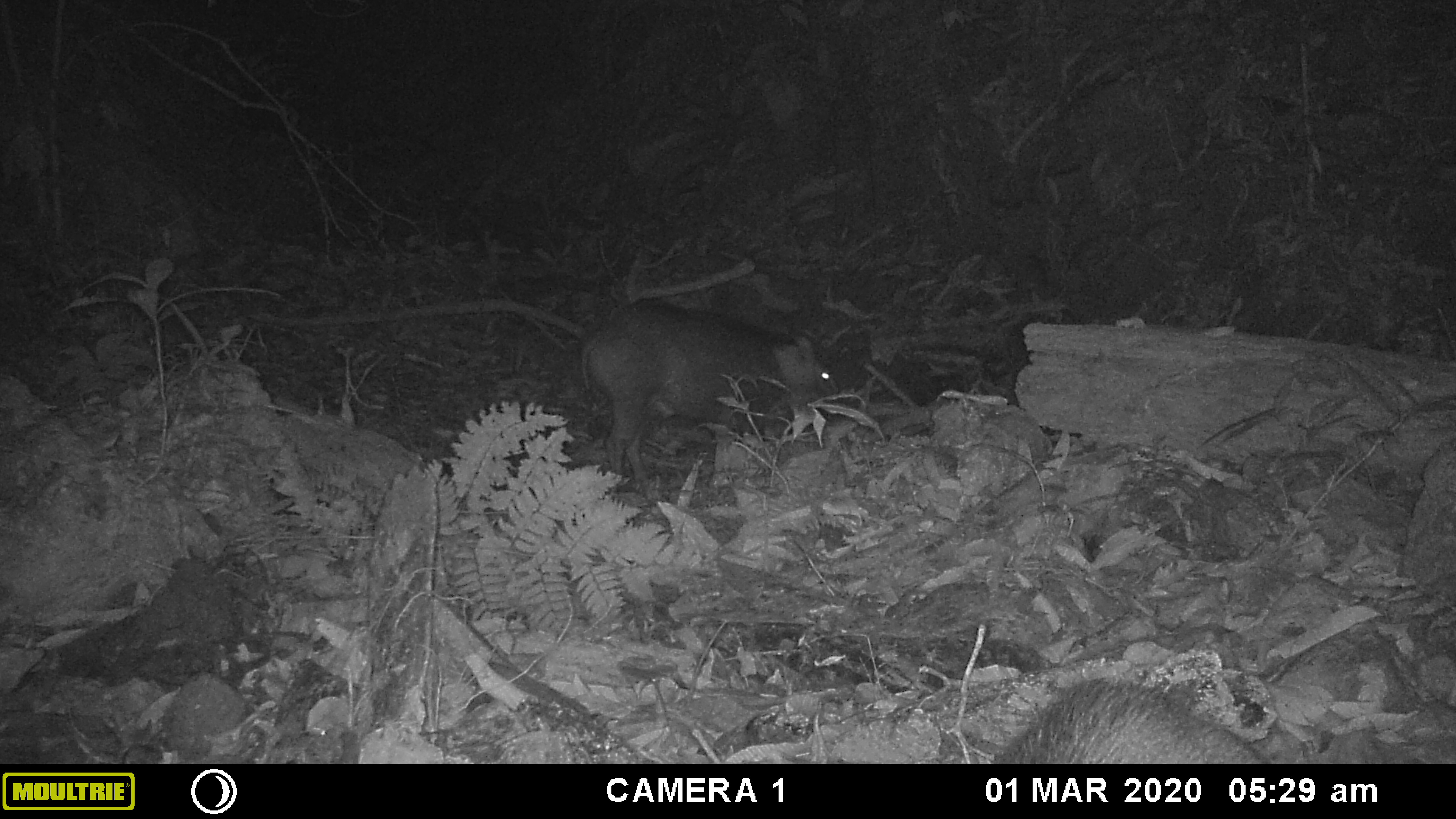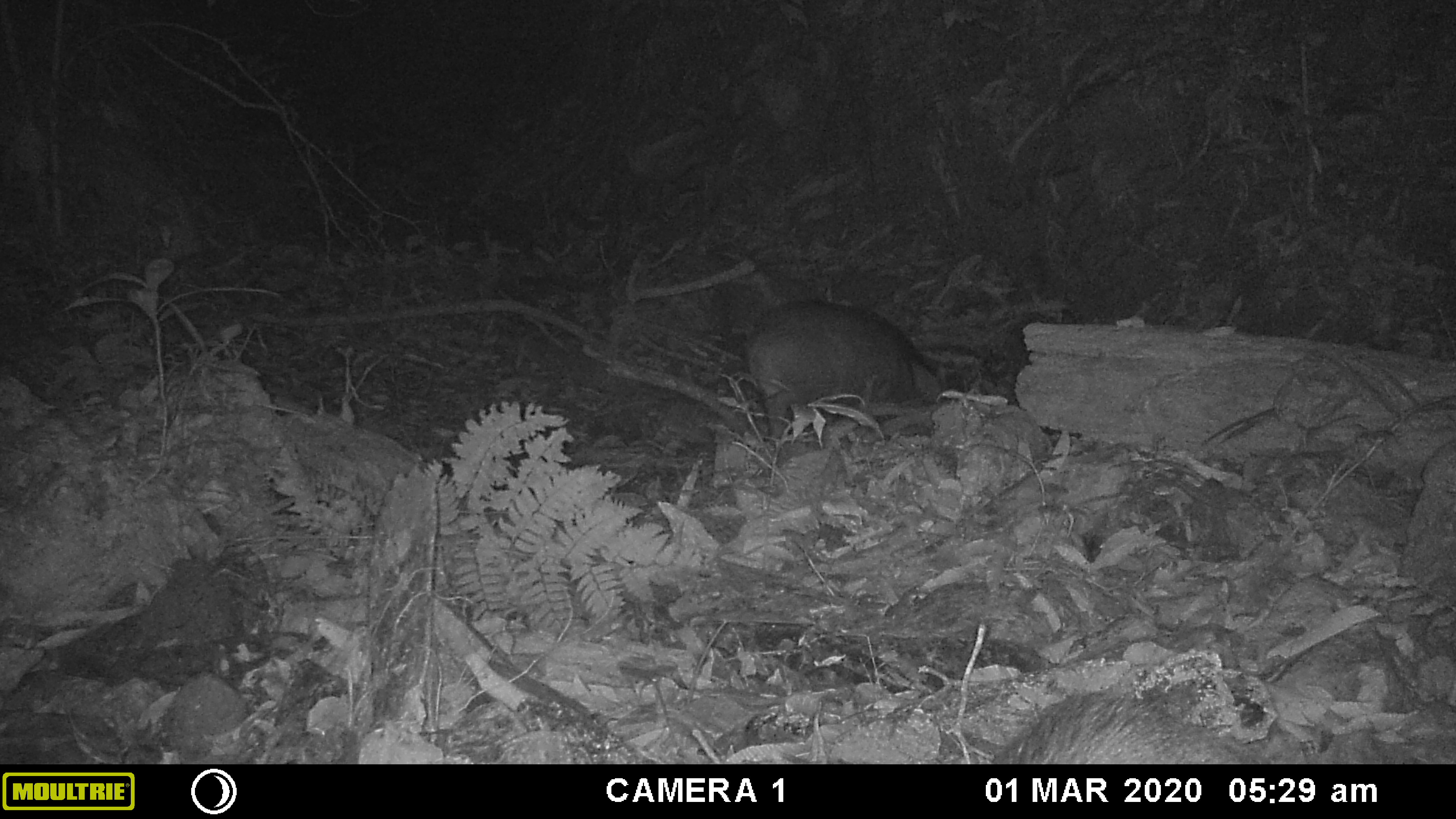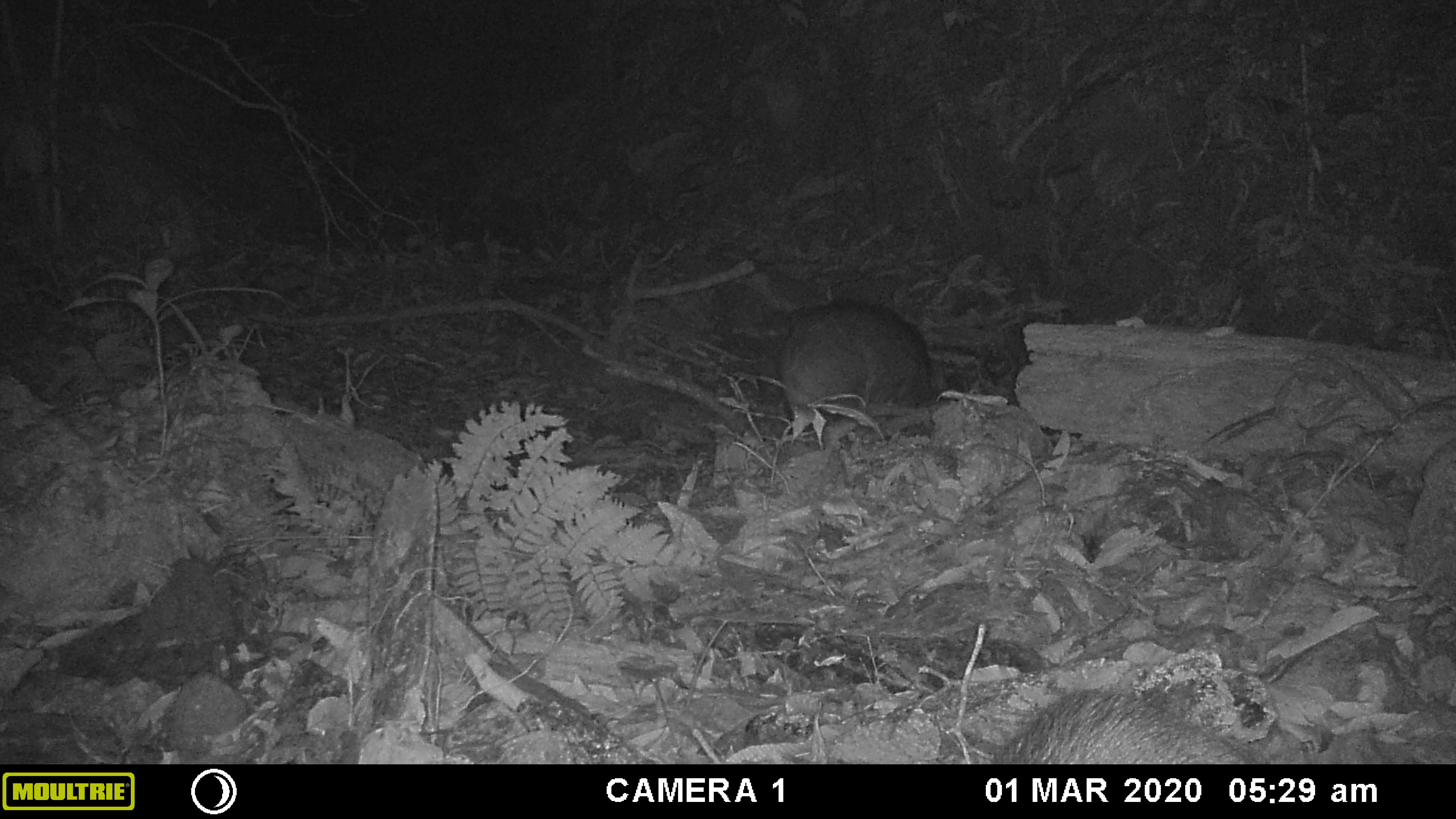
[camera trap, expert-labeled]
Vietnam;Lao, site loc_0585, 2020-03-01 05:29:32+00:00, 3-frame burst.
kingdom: Animalia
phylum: Chordata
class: Mammalia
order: Artiodactyla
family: Suidae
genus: Sus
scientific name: Sus scrofa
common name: eurasian wild pig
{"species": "eurasian wild pig (Sus scrofa)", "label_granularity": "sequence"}